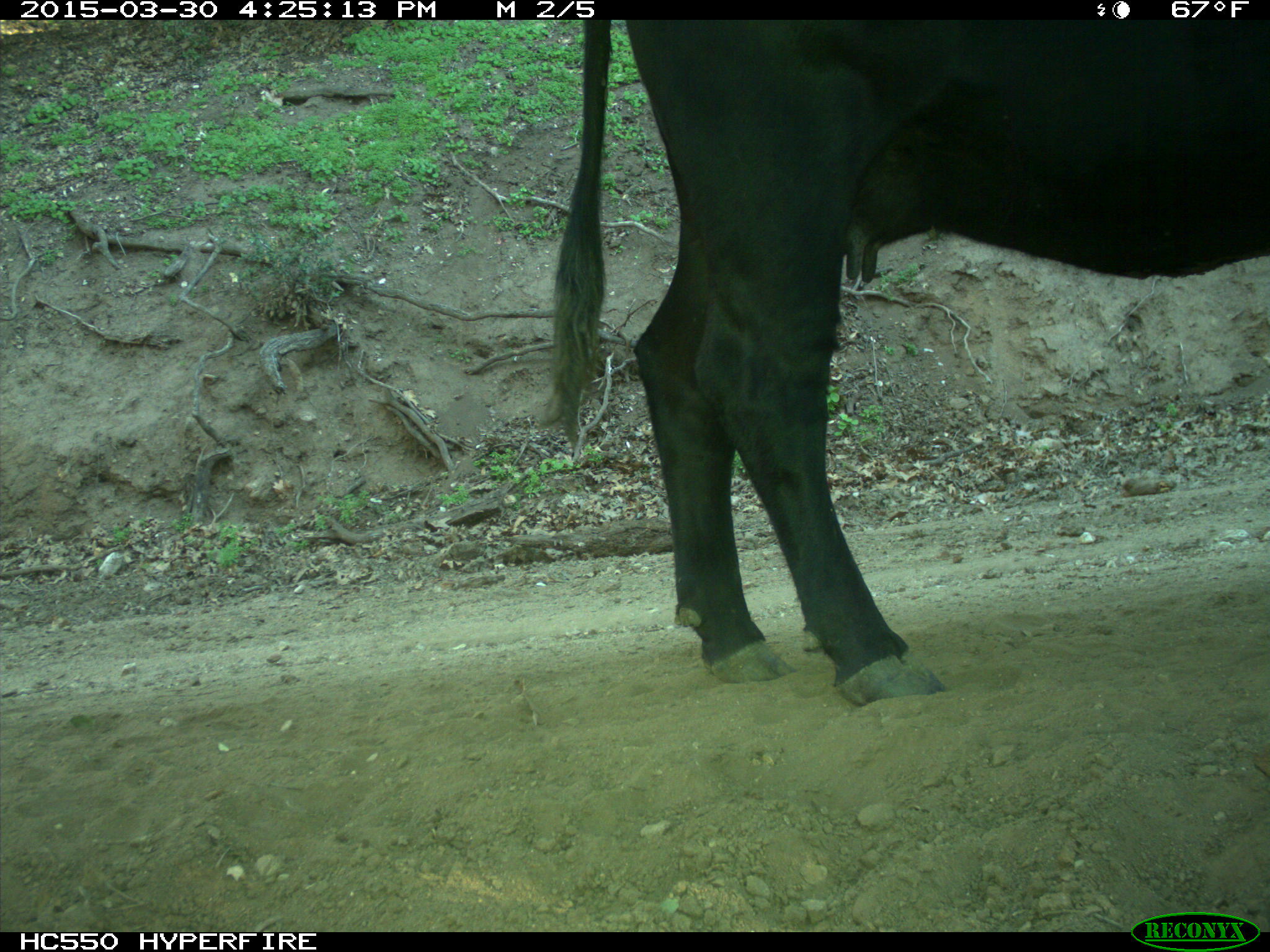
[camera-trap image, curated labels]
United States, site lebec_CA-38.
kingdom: Animalia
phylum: Chordata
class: Mammalia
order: Artiodactyla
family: Bovidae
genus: Bos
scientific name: Bos taurus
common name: domestic cow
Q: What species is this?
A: Bos taurus (domestic cow).